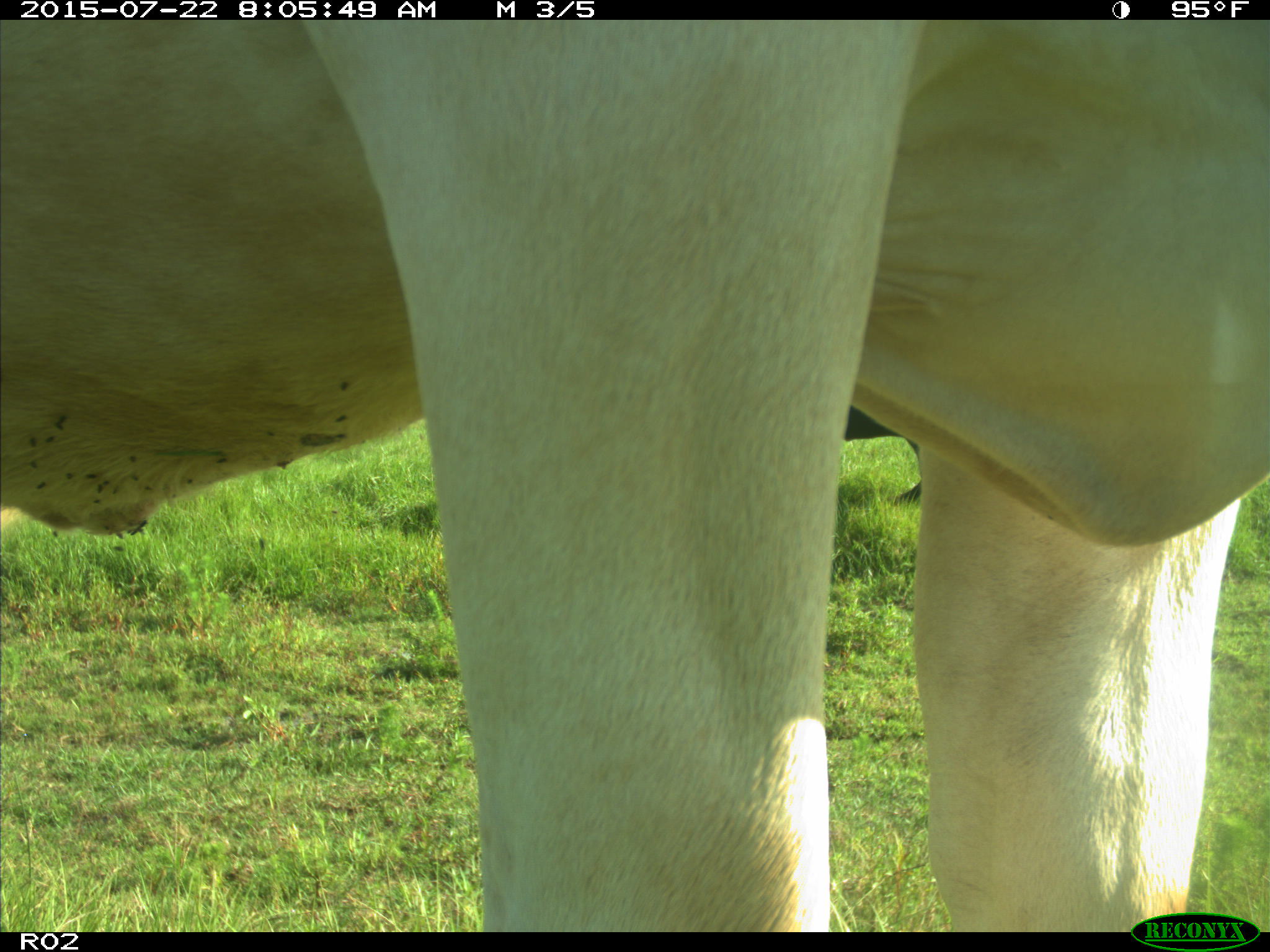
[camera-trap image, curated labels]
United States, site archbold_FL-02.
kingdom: Animalia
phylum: Chordata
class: Mammalia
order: Artiodactyla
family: Bovidae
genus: Bos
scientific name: Bos taurus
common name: domestic cow